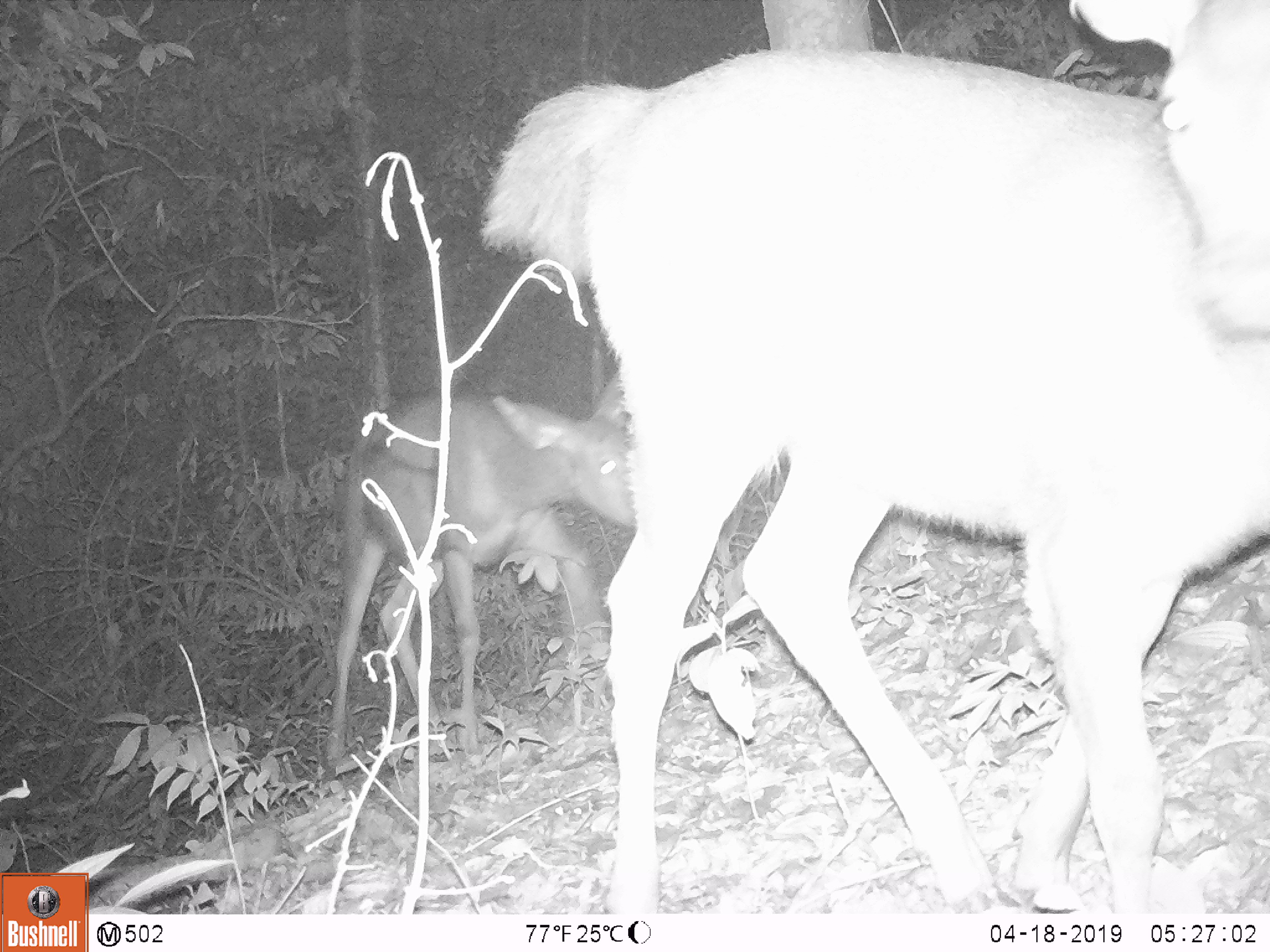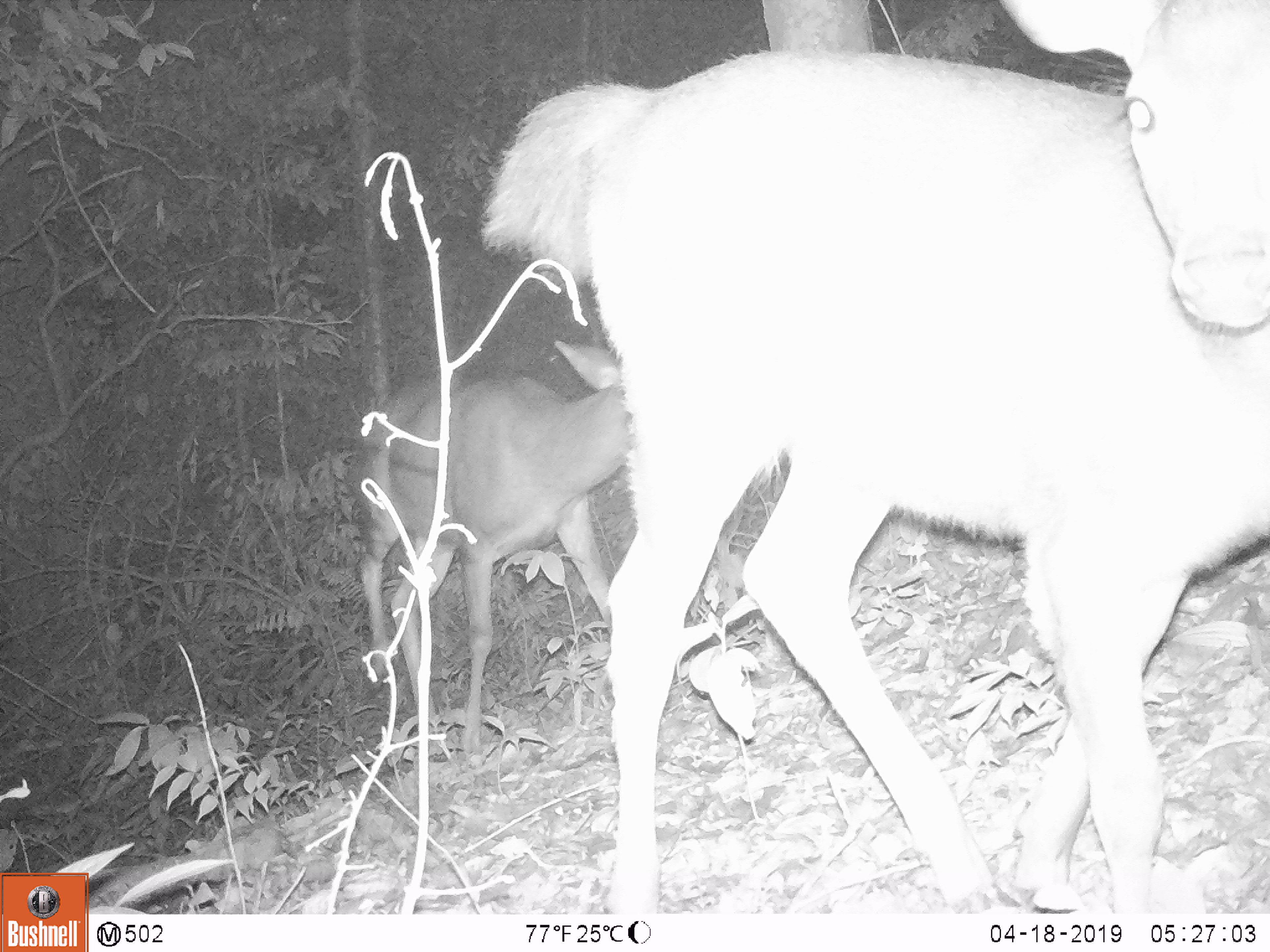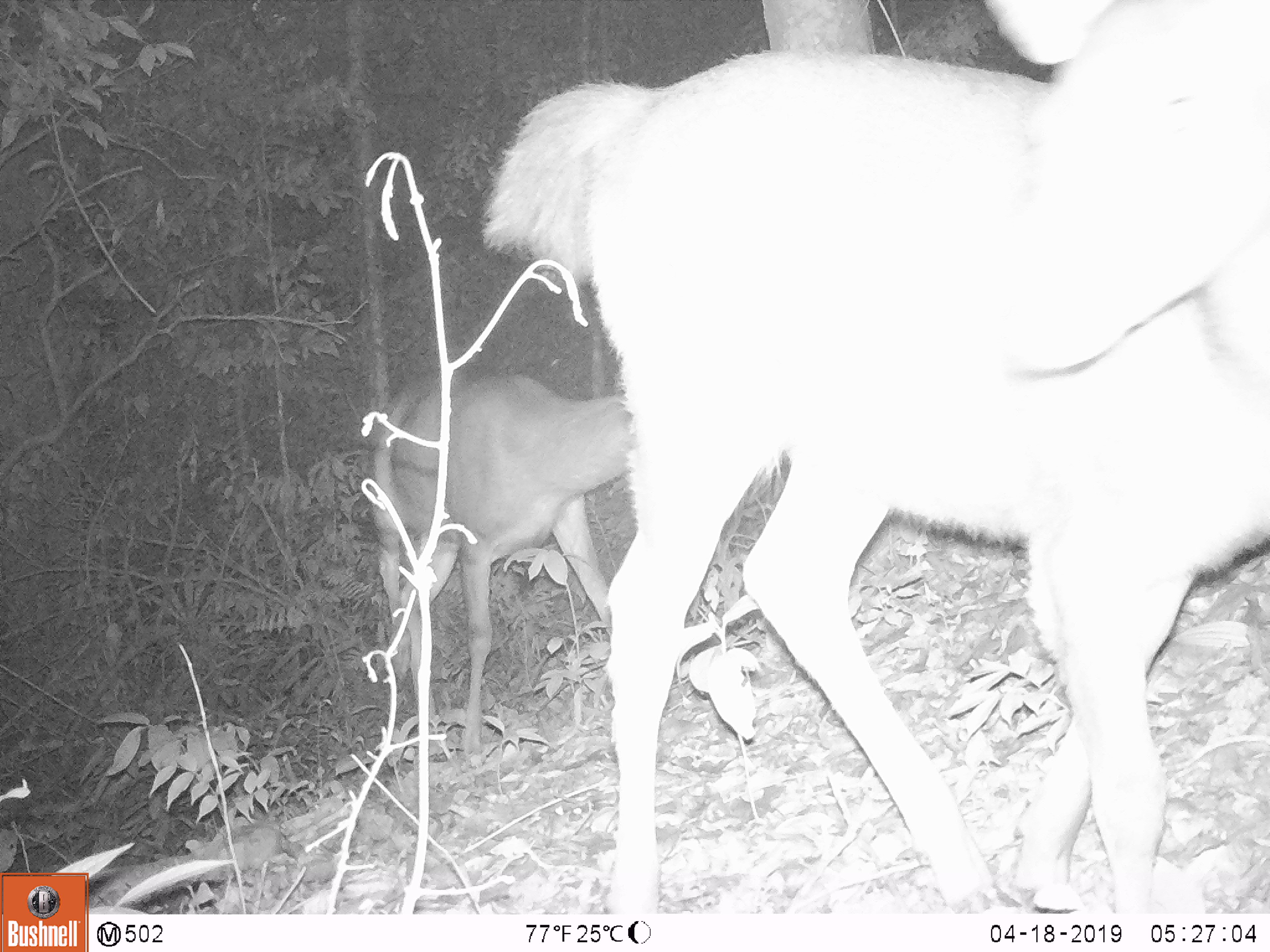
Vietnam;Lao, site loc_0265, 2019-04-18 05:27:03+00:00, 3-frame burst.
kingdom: Animalia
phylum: Chordata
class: Mammalia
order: Artiodactyla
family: Cervidae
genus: Rusa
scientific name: Rusa unicolor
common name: sambar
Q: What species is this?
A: Sambar (Rusa unicolor).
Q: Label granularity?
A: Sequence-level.